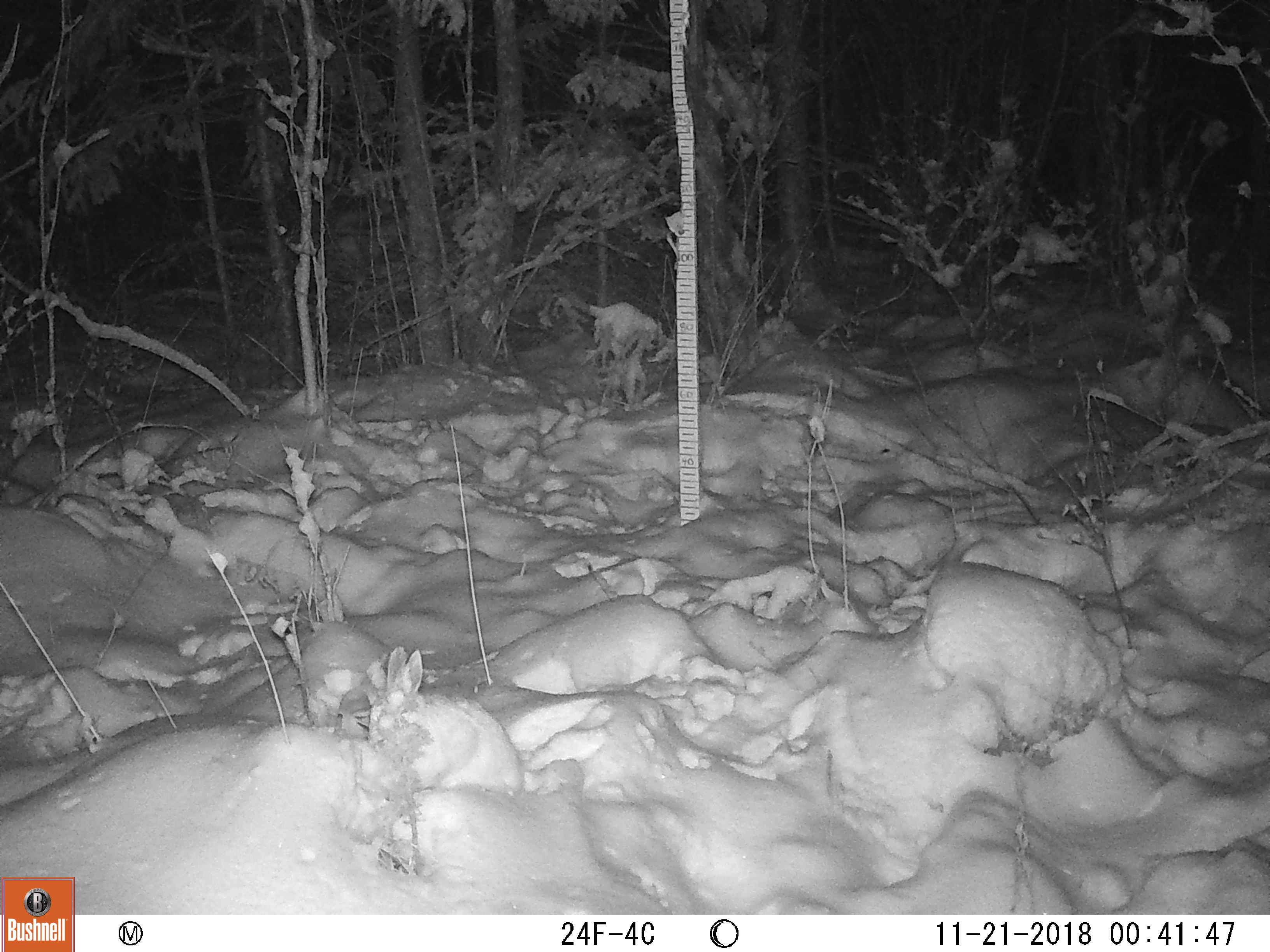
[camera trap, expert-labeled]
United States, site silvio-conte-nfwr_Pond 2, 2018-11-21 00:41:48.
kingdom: Animalia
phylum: Chordata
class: Mammalia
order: Lagomorpha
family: Leporidae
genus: Lepus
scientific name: Lepus americanus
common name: snowshoe hare